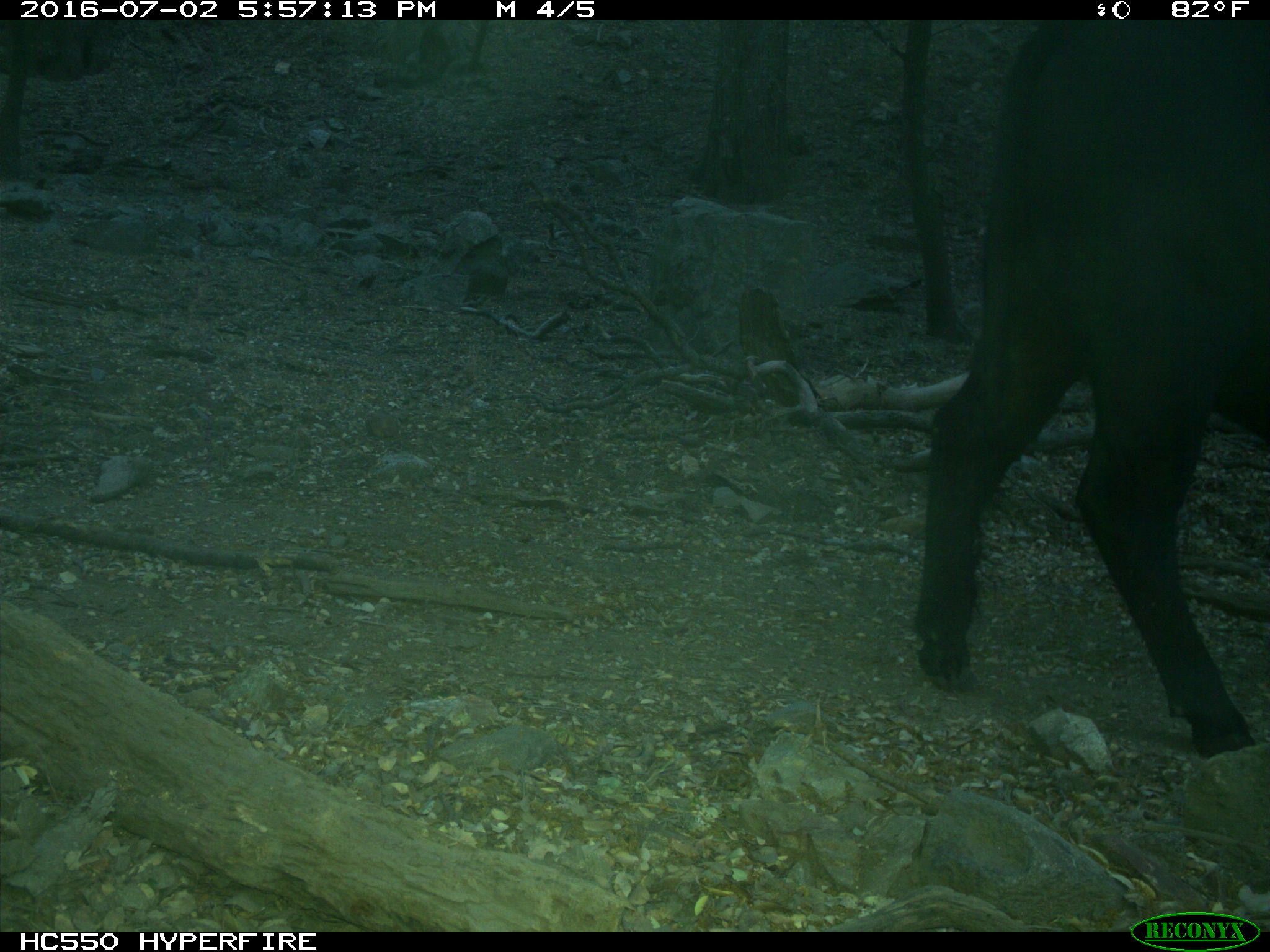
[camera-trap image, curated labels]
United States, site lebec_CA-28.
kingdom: Animalia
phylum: Chordata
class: Mammalia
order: Artiodactyla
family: Bovidae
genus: Bos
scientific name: Bos taurus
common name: domestic cow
Bos taurus (domestic cow).